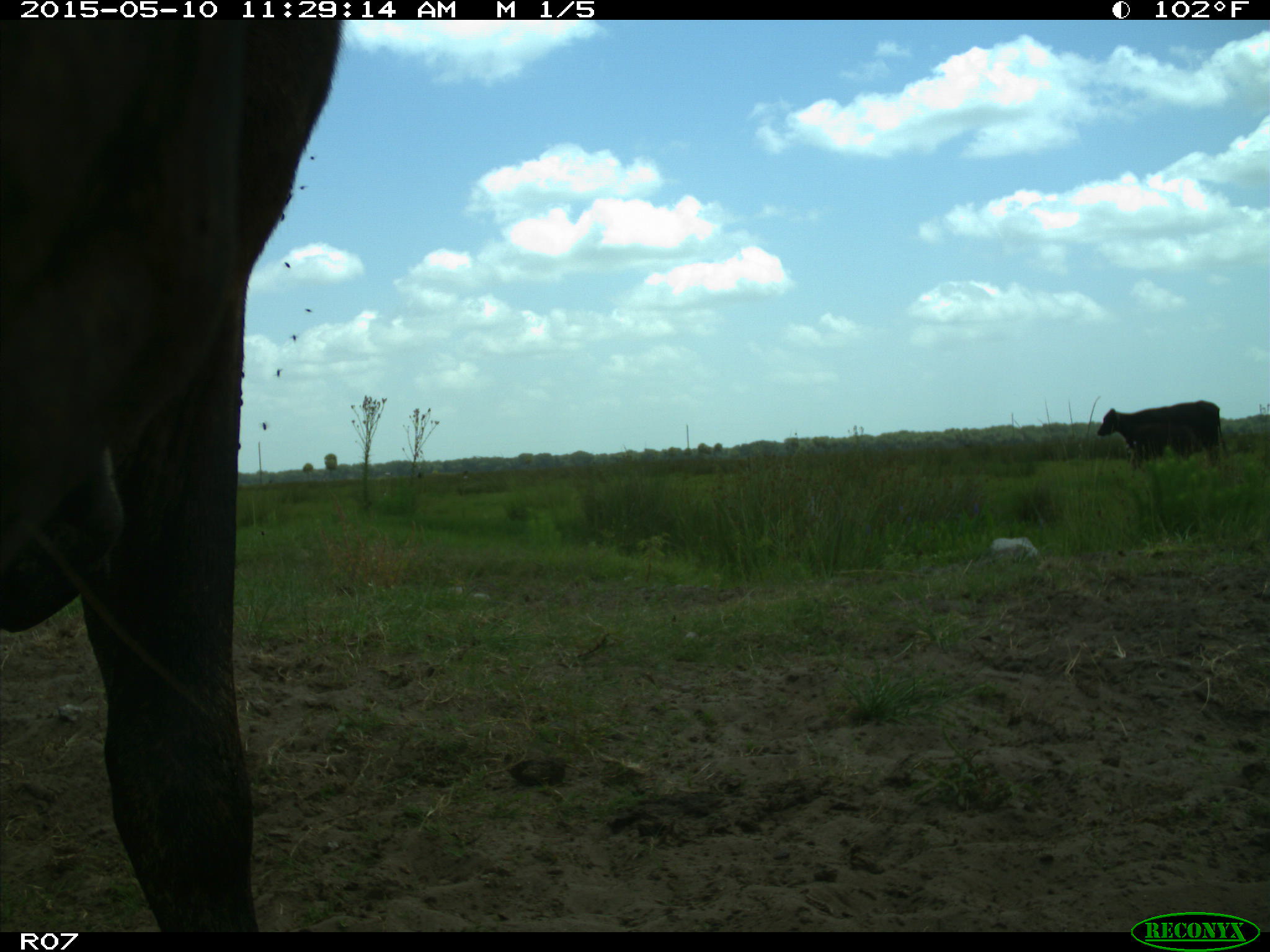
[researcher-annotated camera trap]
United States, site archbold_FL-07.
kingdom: Animalia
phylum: Chordata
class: Mammalia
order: Artiodactyla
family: Bovidae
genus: Bos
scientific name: Bos taurus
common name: domestic cow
Bos taurus (domestic cow).